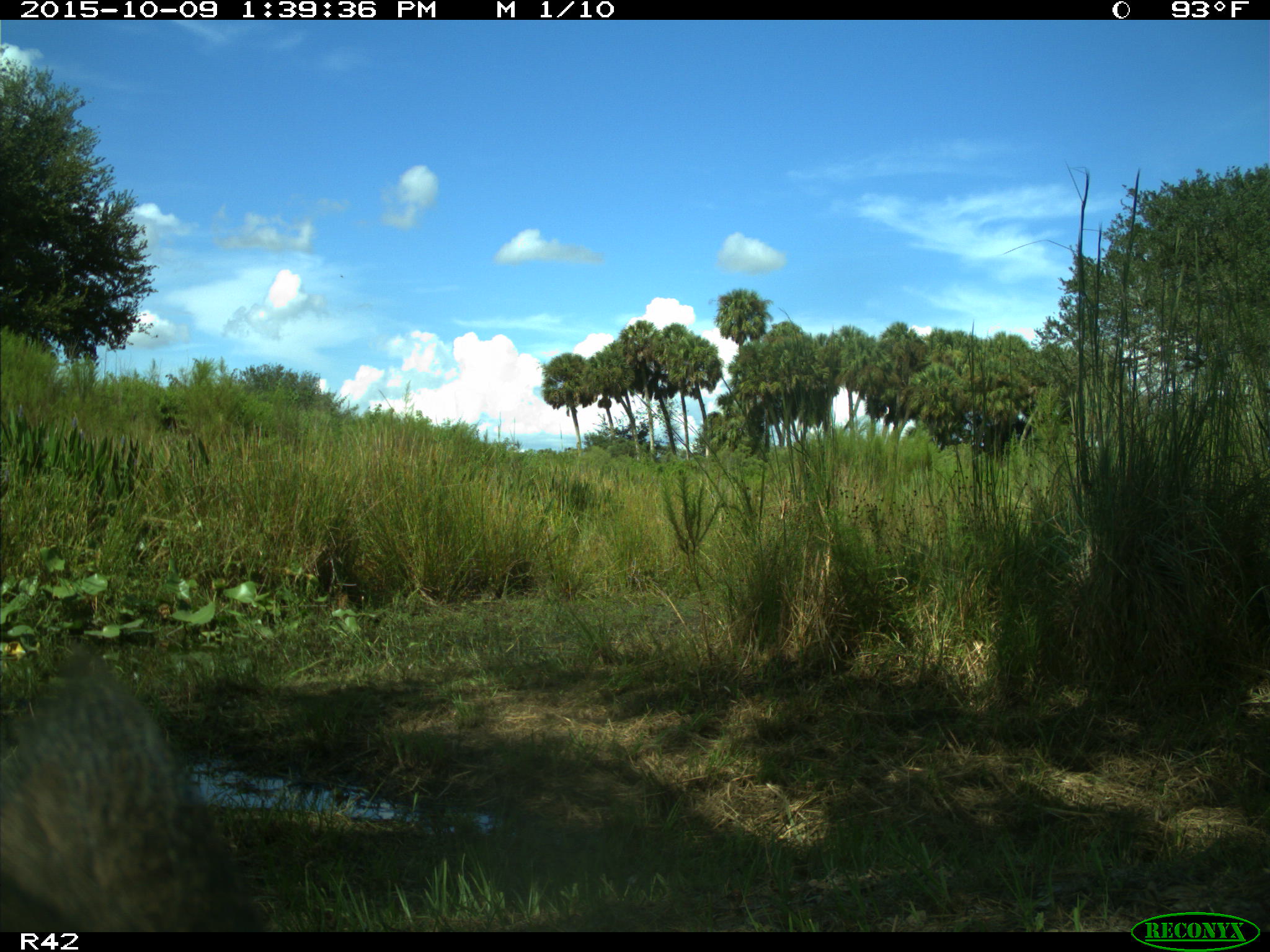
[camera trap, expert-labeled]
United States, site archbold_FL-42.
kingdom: Animalia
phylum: Chordata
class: Mammalia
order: Artiodactyla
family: Suidae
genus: Sus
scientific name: Sus scrofa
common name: wild boar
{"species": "Sus scrofa (wild boar)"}